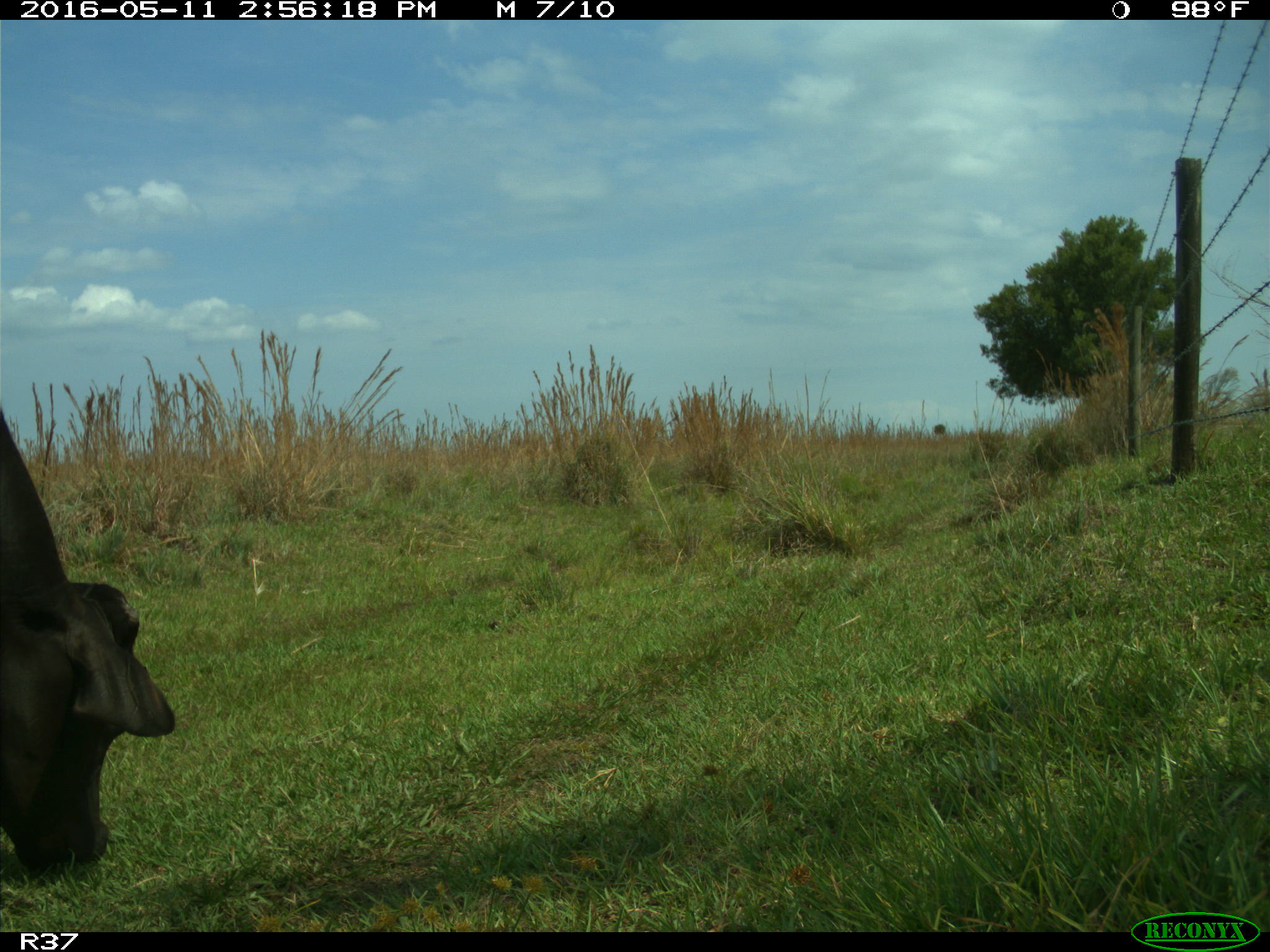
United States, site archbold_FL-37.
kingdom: Animalia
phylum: Chordata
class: Mammalia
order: Artiodactyla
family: Bovidae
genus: Bos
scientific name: Bos taurus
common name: domestic cow